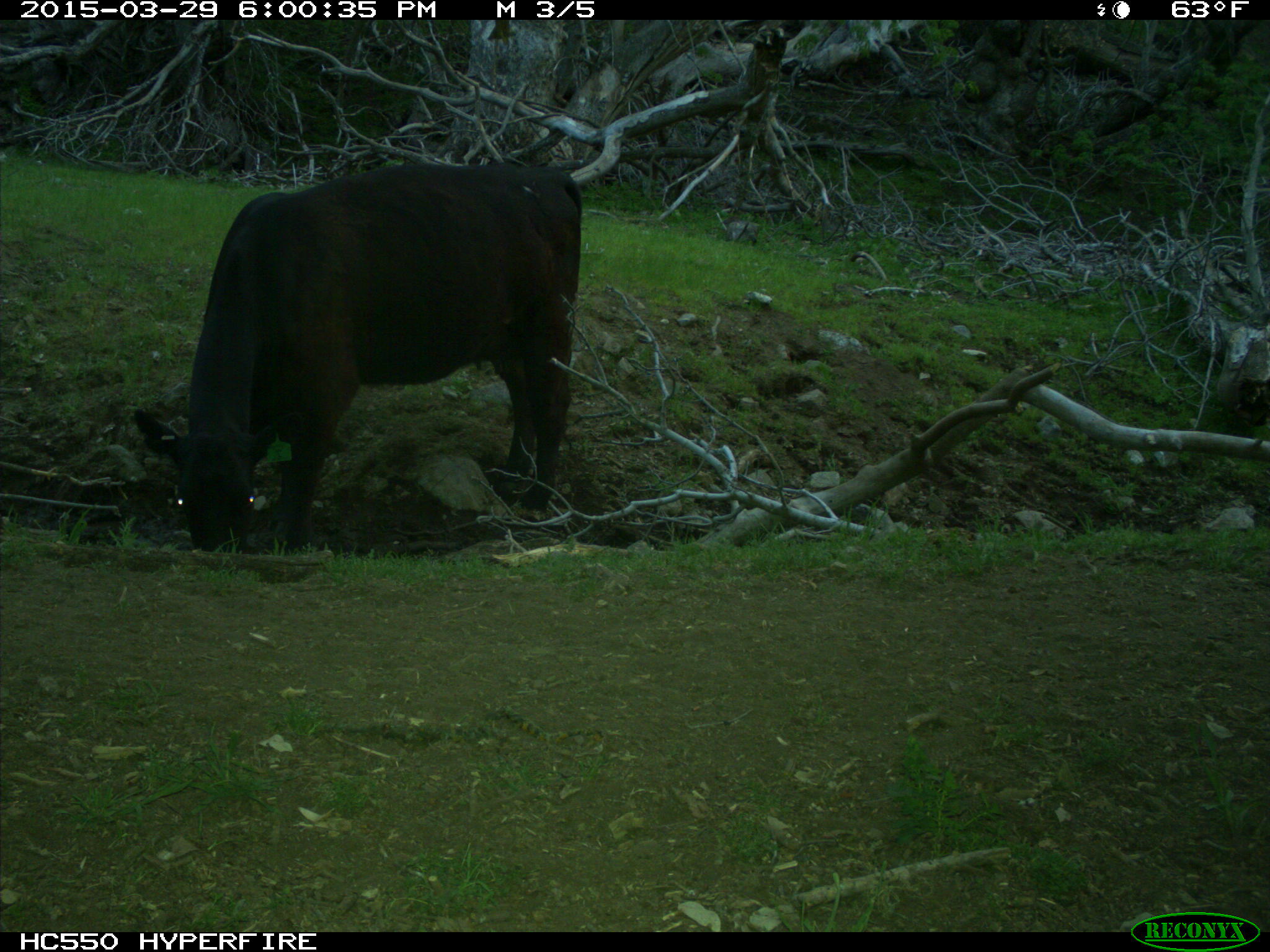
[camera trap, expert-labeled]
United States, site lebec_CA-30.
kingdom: Animalia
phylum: Chordata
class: Mammalia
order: Artiodactyla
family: Bovidae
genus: Bos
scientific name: Bos taurus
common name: domestic cow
Bos taurus (domestic cow).